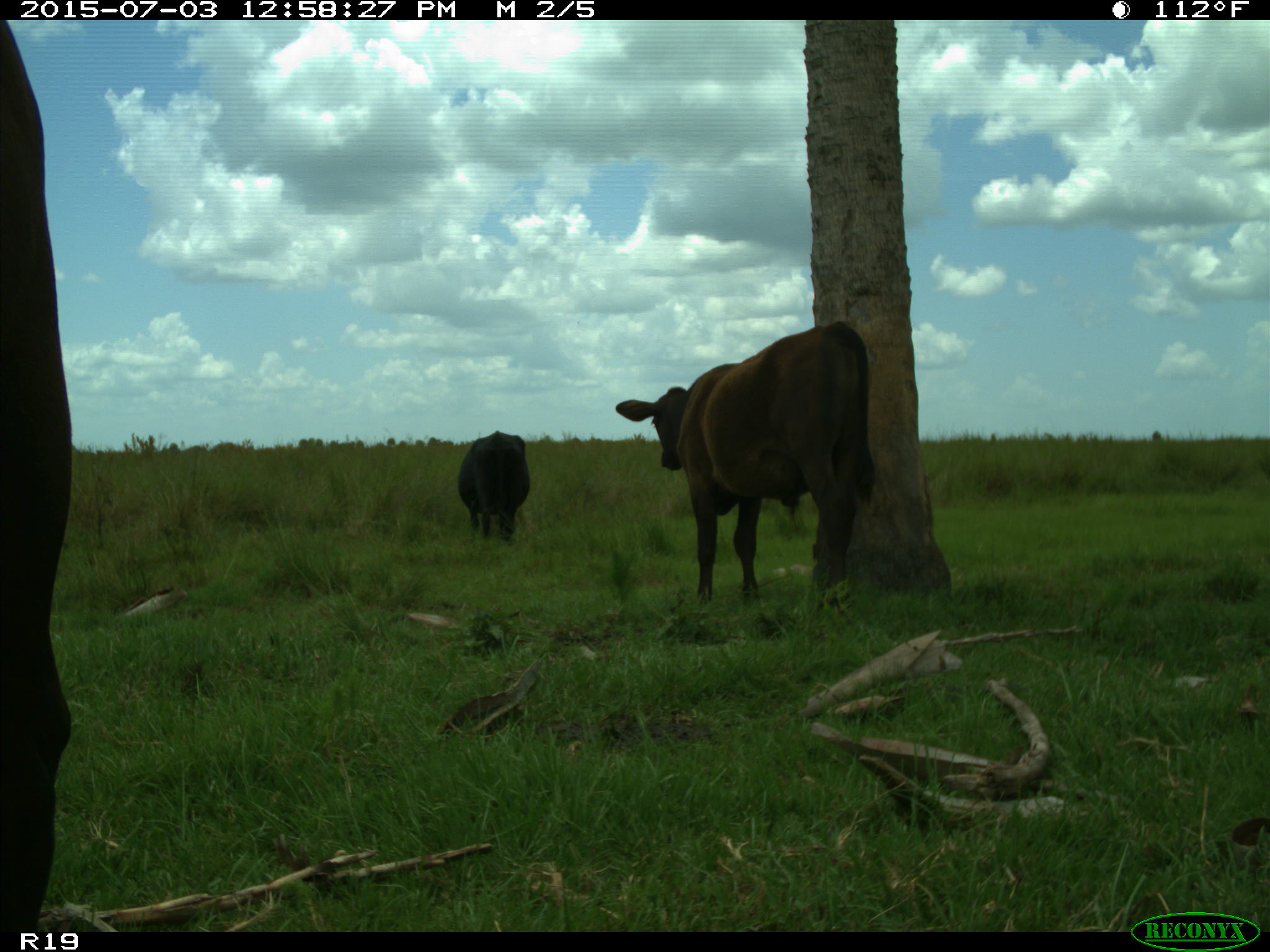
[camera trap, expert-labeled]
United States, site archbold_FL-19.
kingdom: Animalia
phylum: Chordata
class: Mammalia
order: Artiodactyla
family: Bovidae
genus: Bos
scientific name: Bos taurus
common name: domestic cow